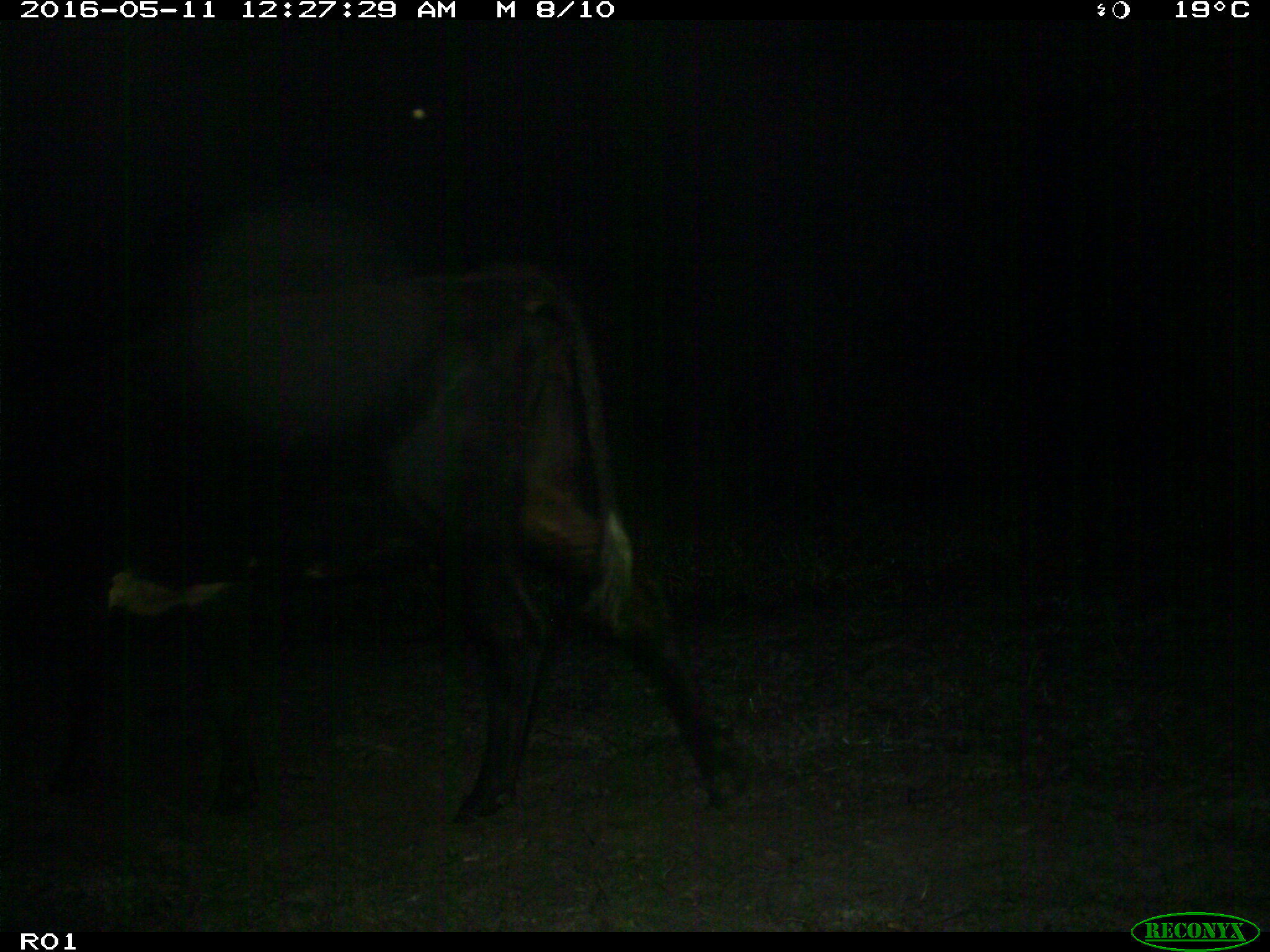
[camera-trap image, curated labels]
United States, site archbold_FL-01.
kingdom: Animalia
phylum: Chordata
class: Mammalia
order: Artiodactyla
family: Bovidae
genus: Bos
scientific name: Bos taurus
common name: domestic cow